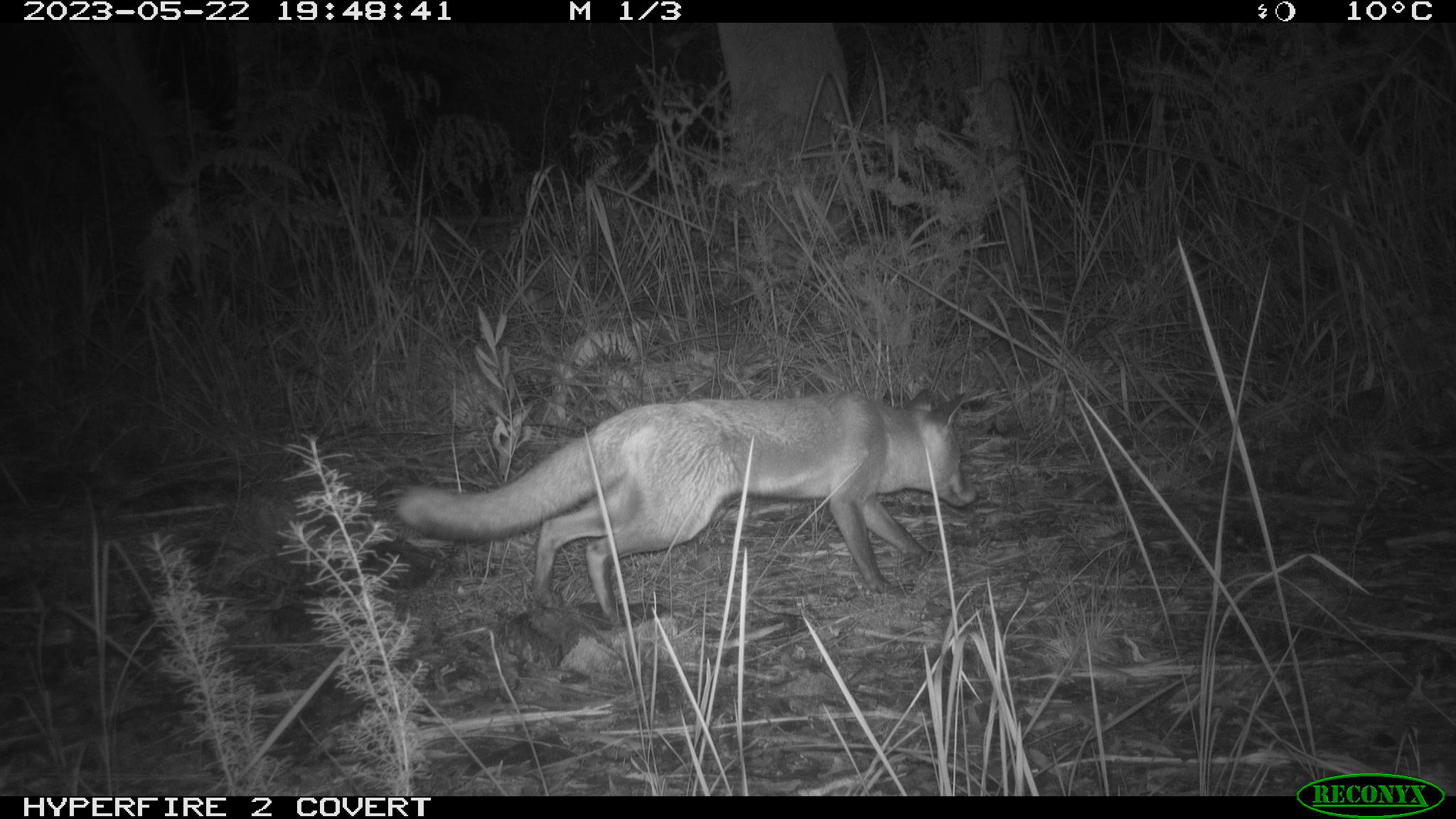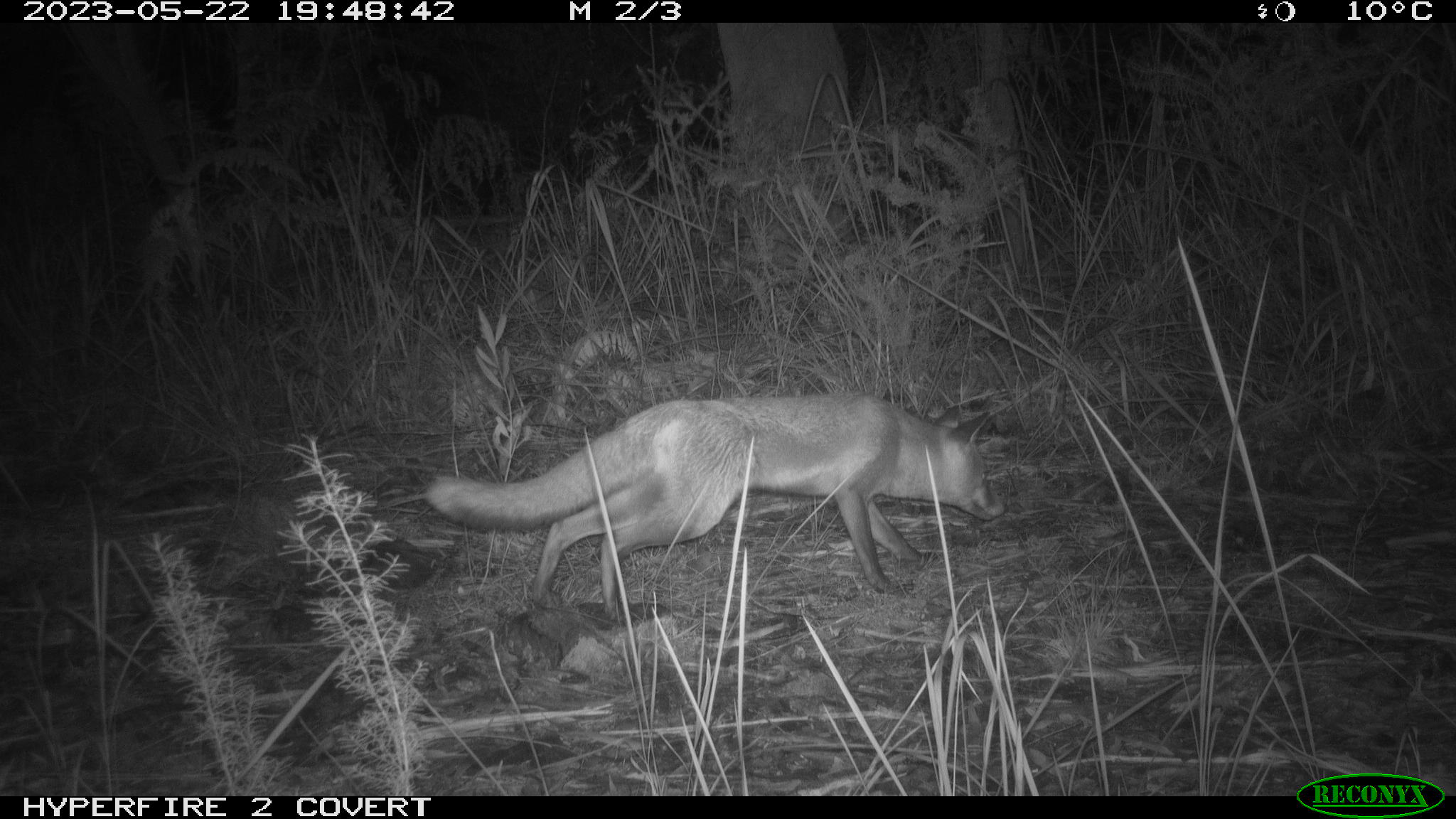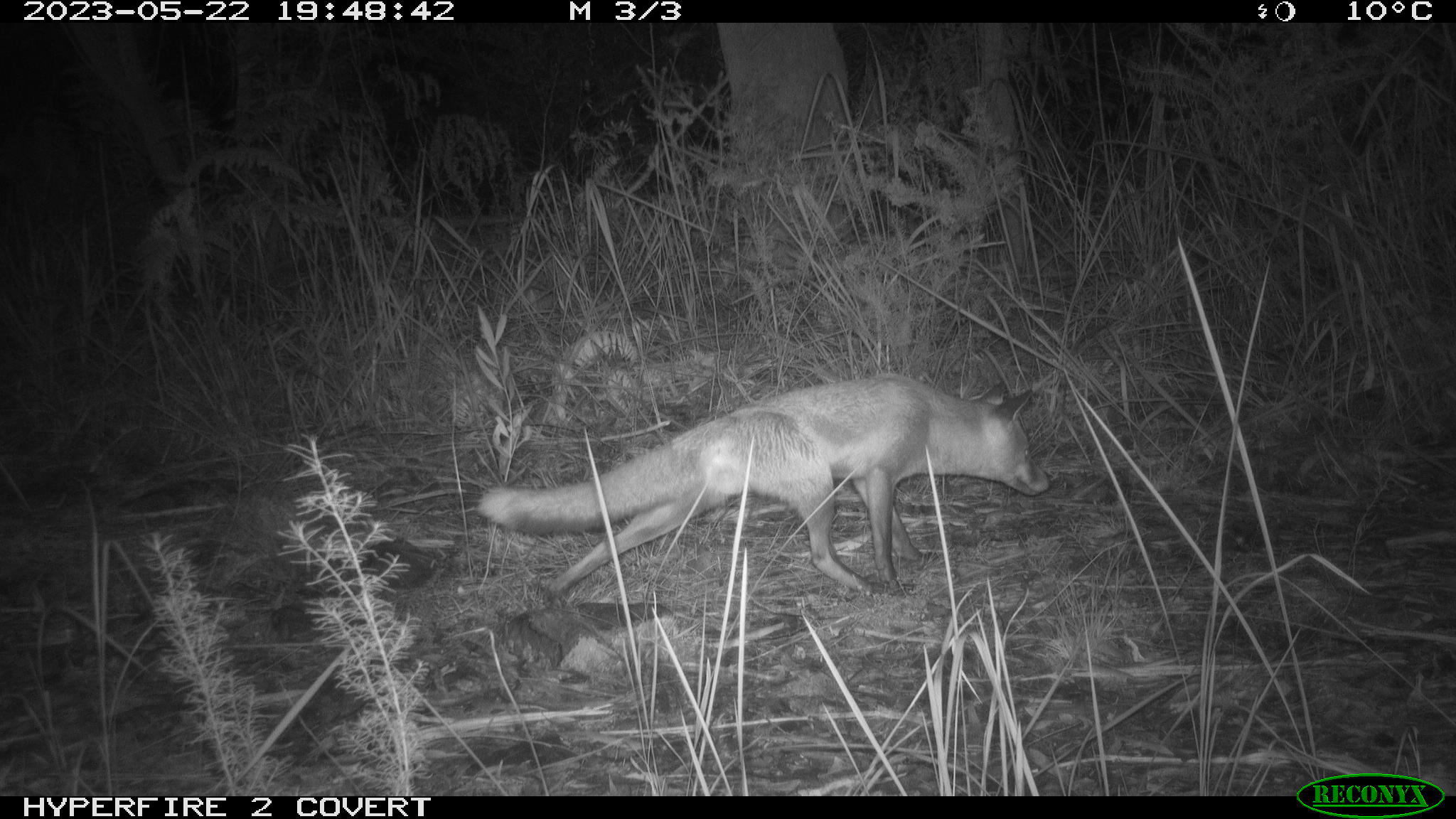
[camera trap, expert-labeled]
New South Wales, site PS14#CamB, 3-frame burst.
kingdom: Animalia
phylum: Chordata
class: Mammalia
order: Carnivora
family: Canidae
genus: Vulpes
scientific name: Vulpes vulpes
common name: red fox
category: fox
Fox (red fox) (Vulpes vulpes).